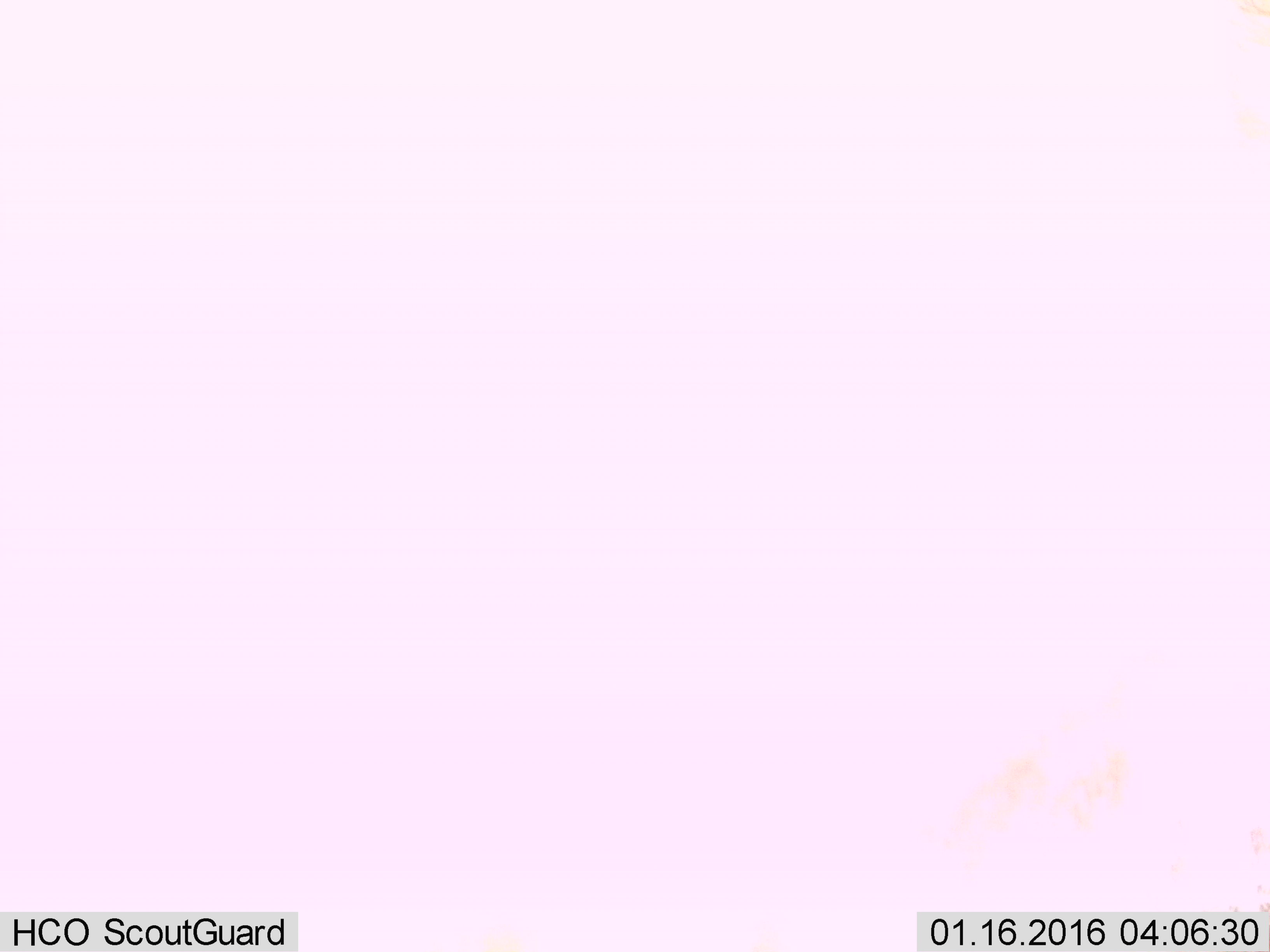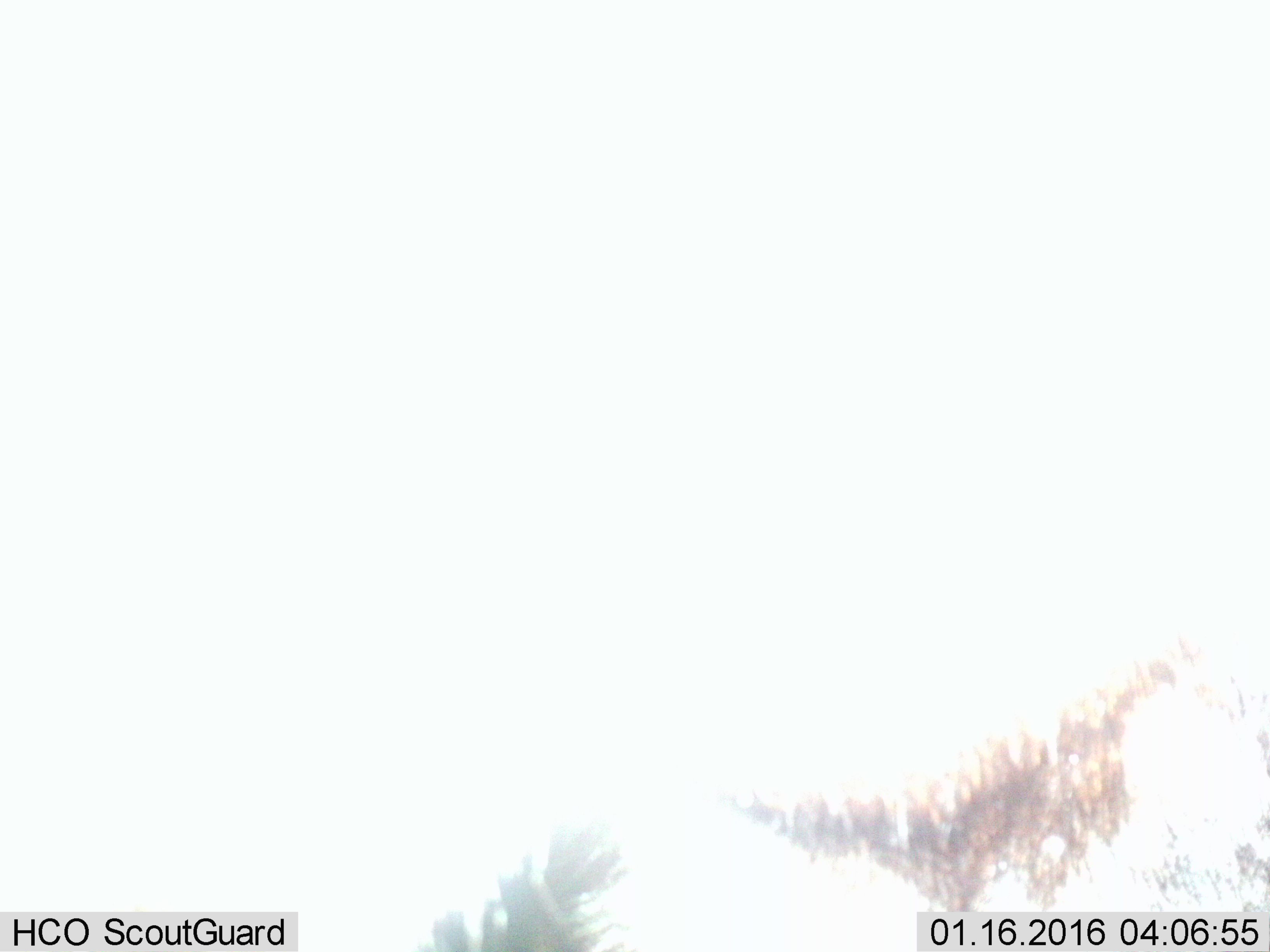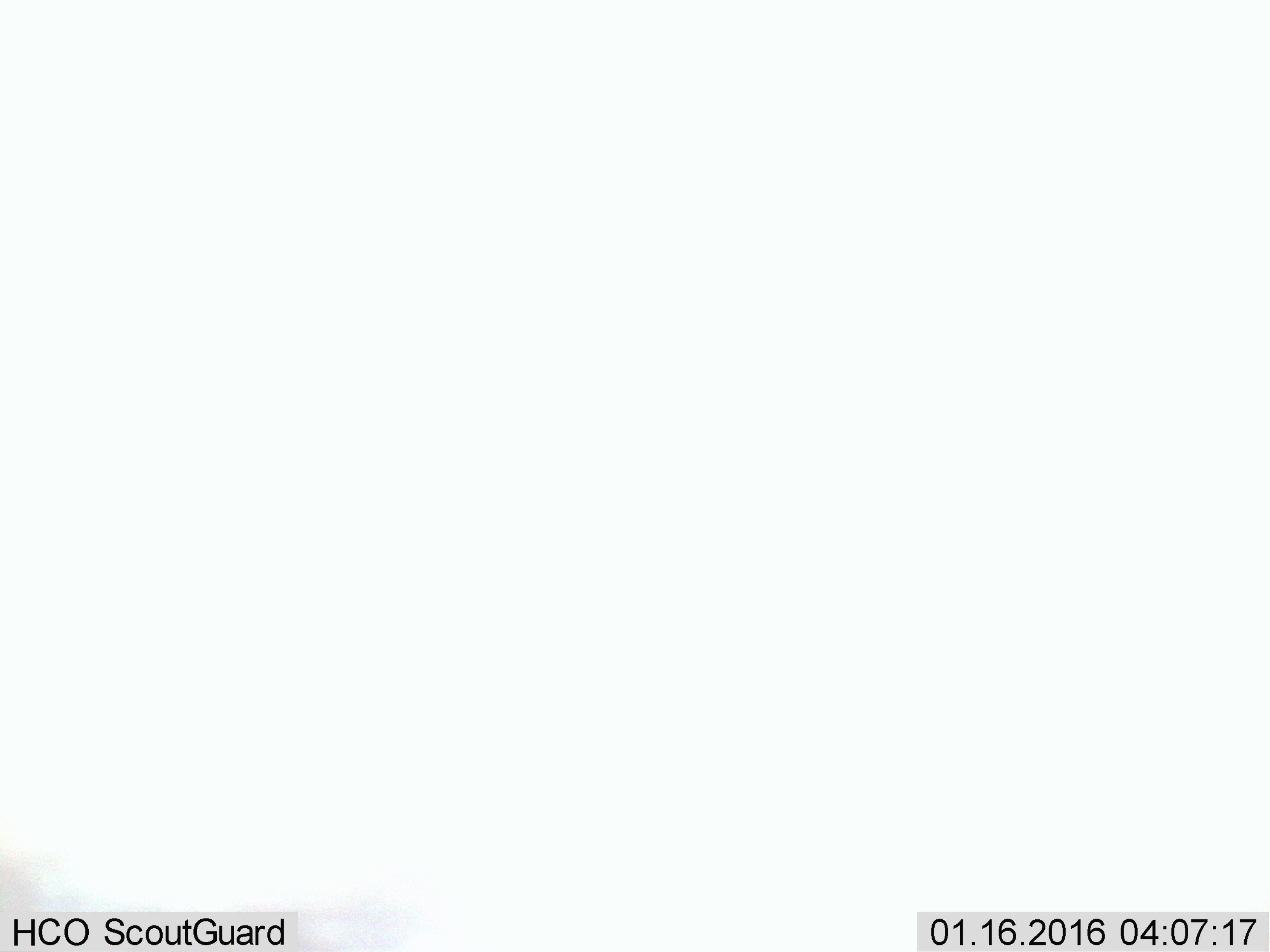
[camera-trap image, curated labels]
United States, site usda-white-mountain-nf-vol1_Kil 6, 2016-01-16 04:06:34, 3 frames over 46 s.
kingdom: Animalia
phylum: Chordata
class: Mammalia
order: Artiodactyla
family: Cervidae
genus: Alces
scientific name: Alces alces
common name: moose